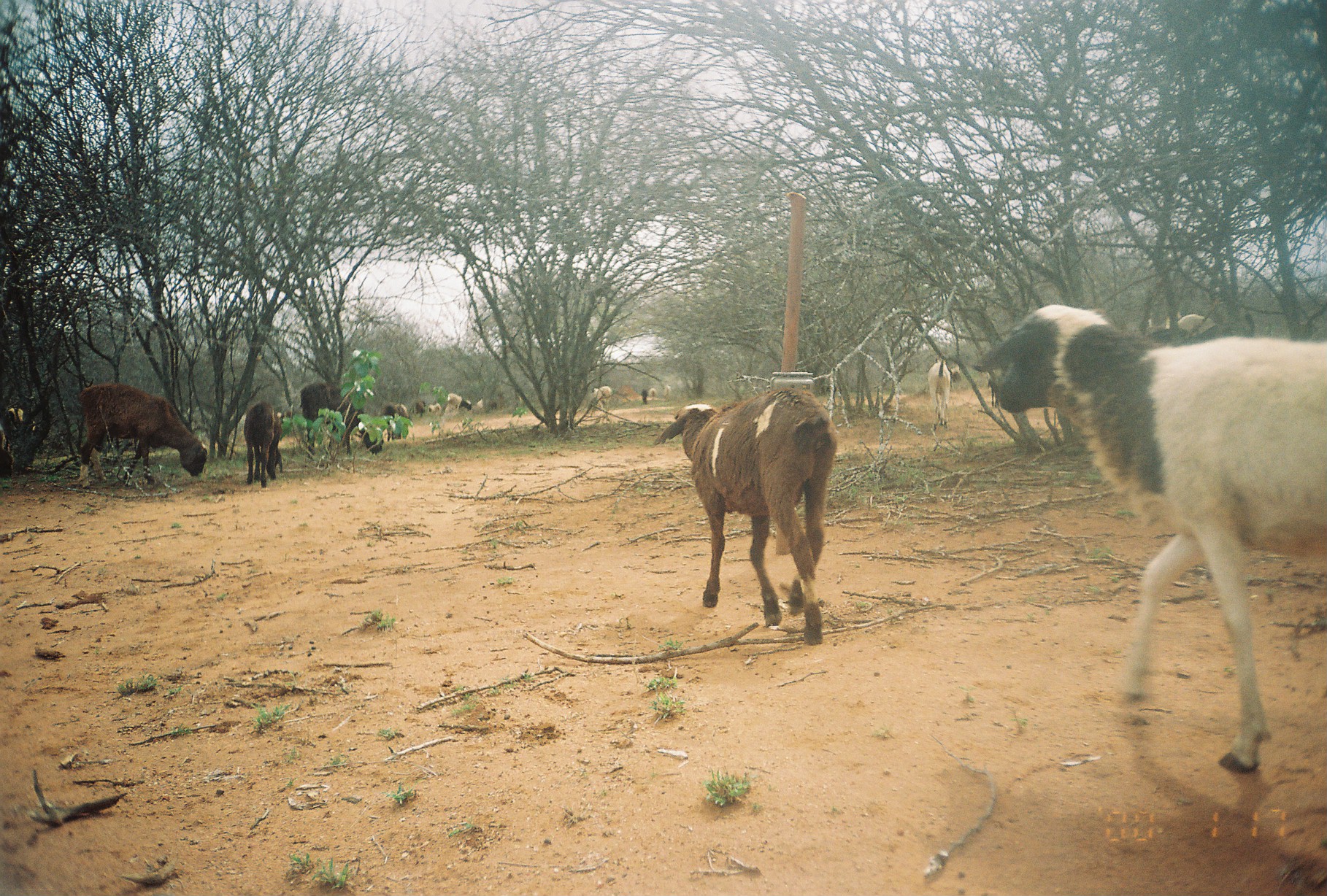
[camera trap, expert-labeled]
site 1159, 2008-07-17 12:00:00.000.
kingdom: Animalia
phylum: Chordata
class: Mammalia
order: Artiodactyla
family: Bovidae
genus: Capra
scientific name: Capra aegagrus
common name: wild goat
Capra aegagrus (wild goat), count 2.